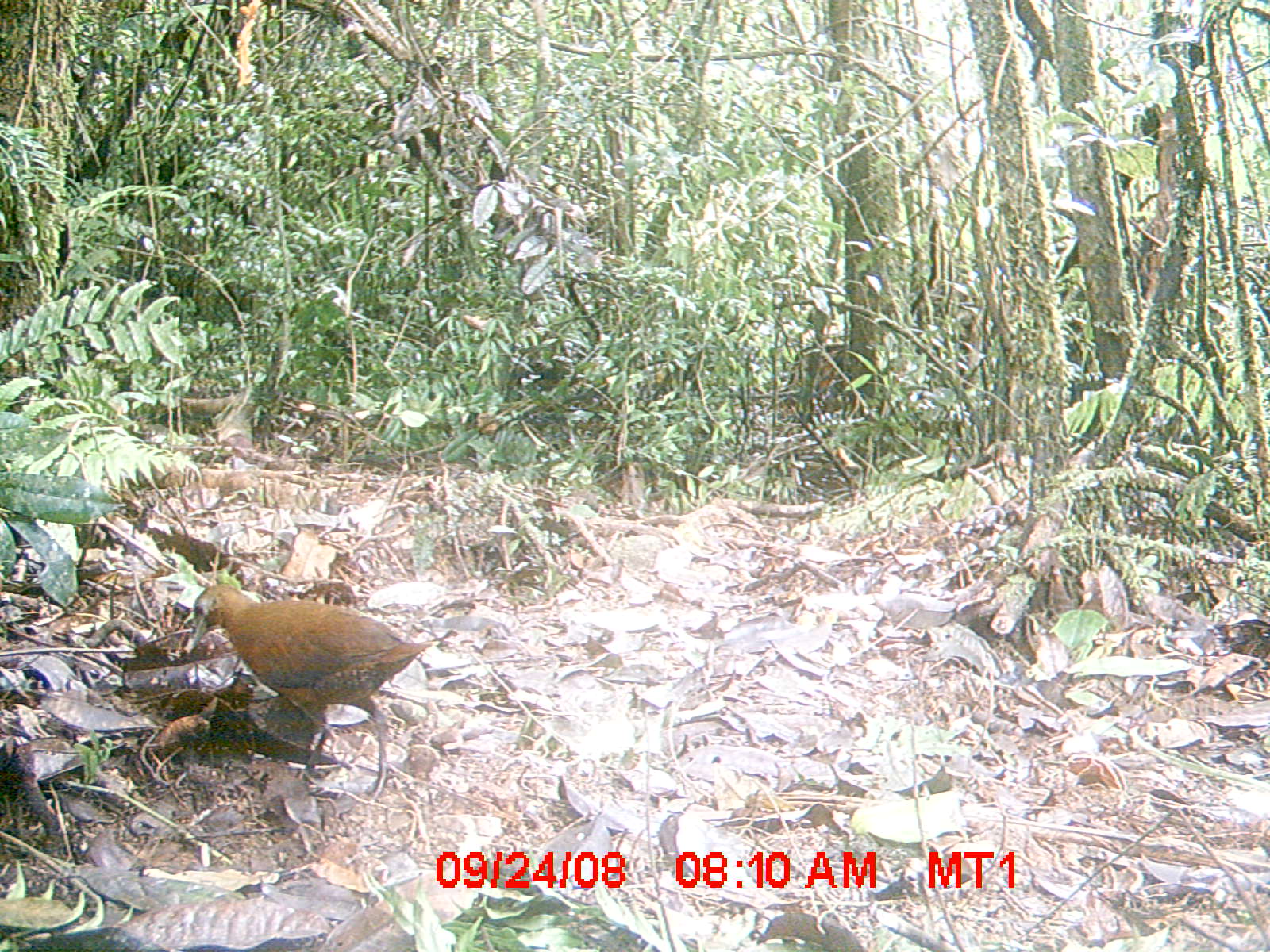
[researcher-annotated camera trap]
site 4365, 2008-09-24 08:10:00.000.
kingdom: Animalia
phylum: Chordata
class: Aves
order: Gruiformes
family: Sarothruridae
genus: Mentocrex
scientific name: Mentocrex kioloides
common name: madagascar wood rail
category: canirallus kioloides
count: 2